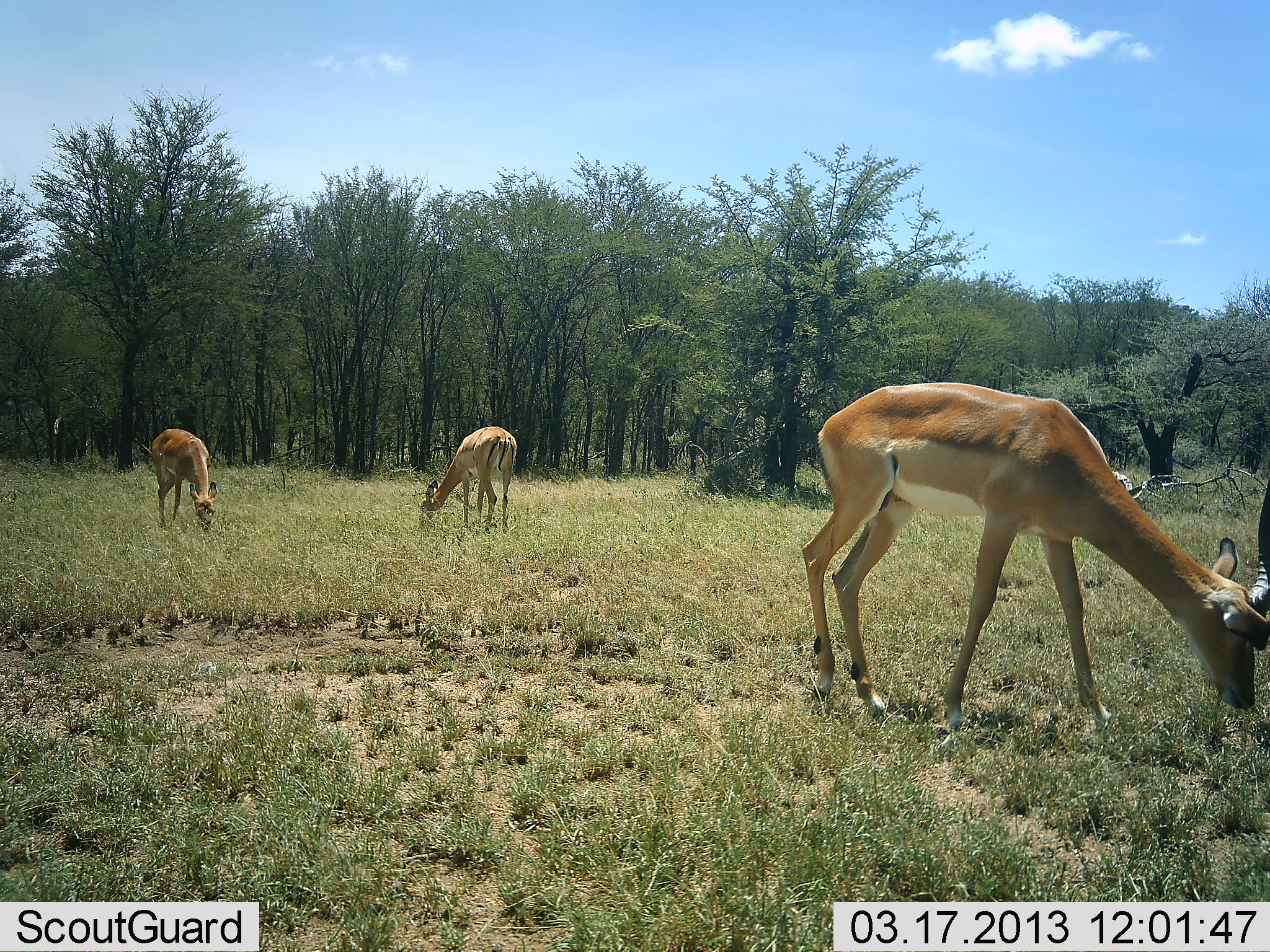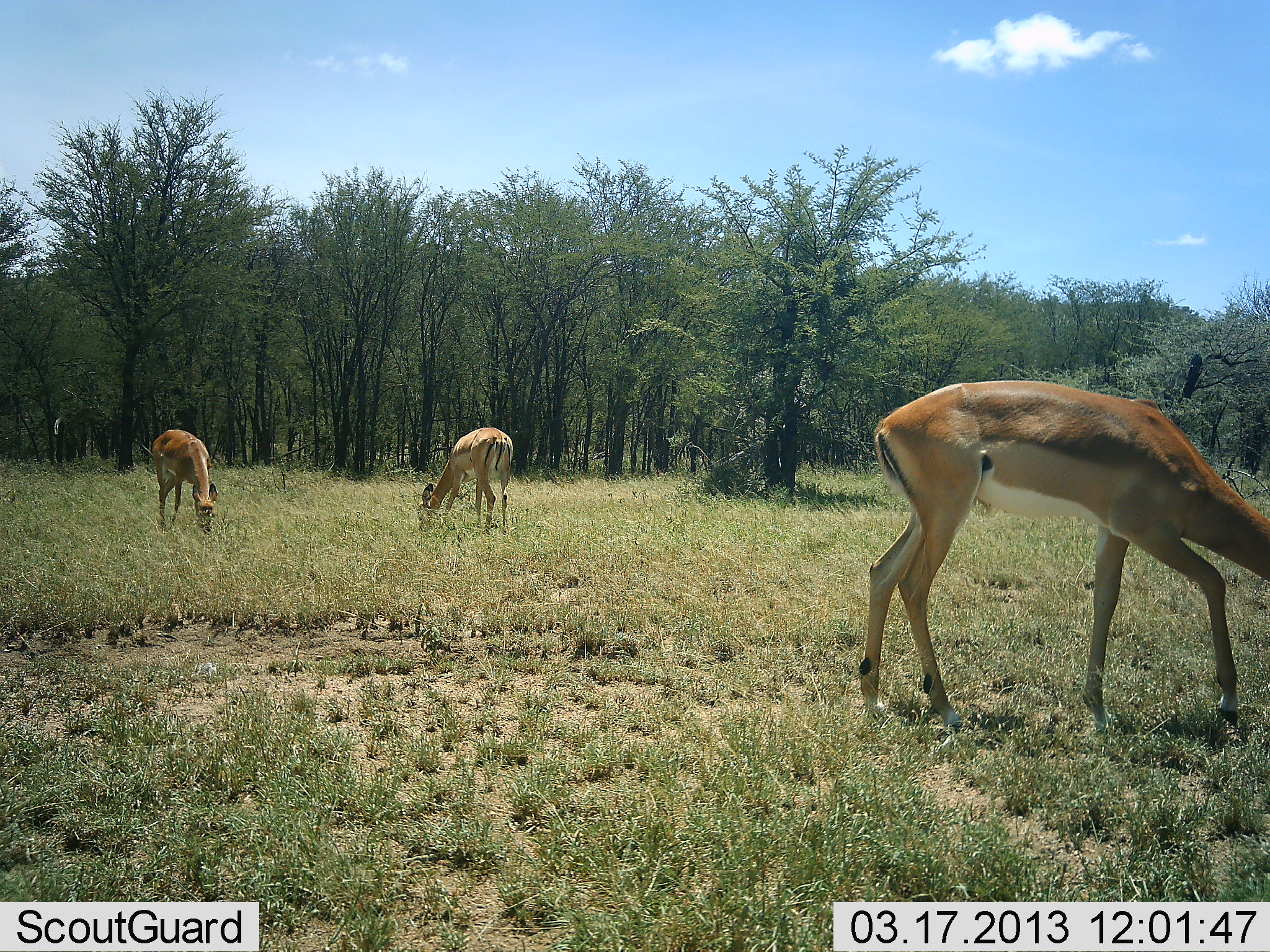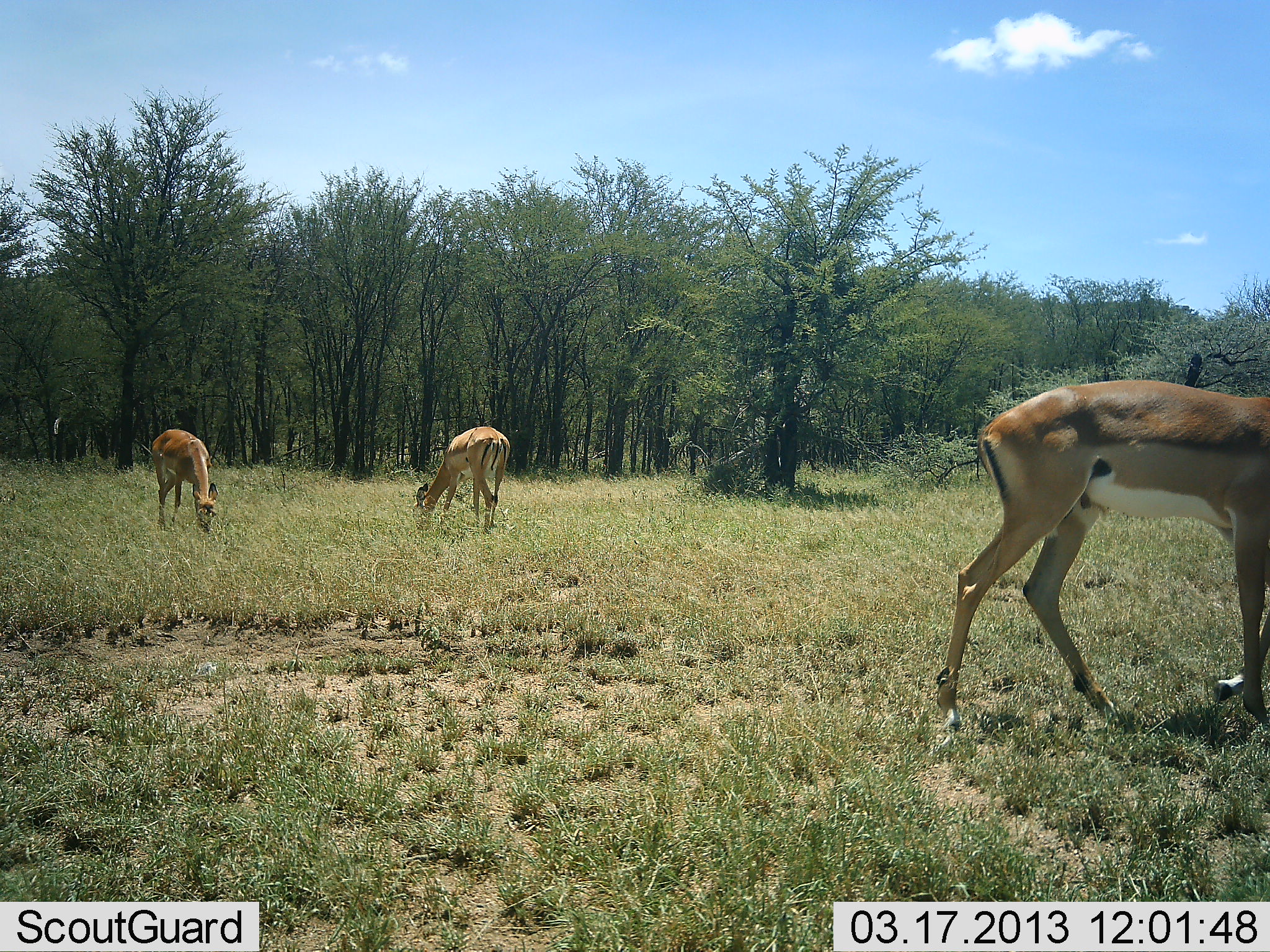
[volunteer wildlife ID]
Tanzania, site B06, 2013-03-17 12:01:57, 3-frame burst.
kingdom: Animalia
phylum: Chordata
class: Mammalia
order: Artiodactyla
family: Bovidae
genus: Aepyceros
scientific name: Aepyceros melampus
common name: impala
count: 3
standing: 36%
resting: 0%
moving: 4%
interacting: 0%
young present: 0%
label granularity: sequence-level